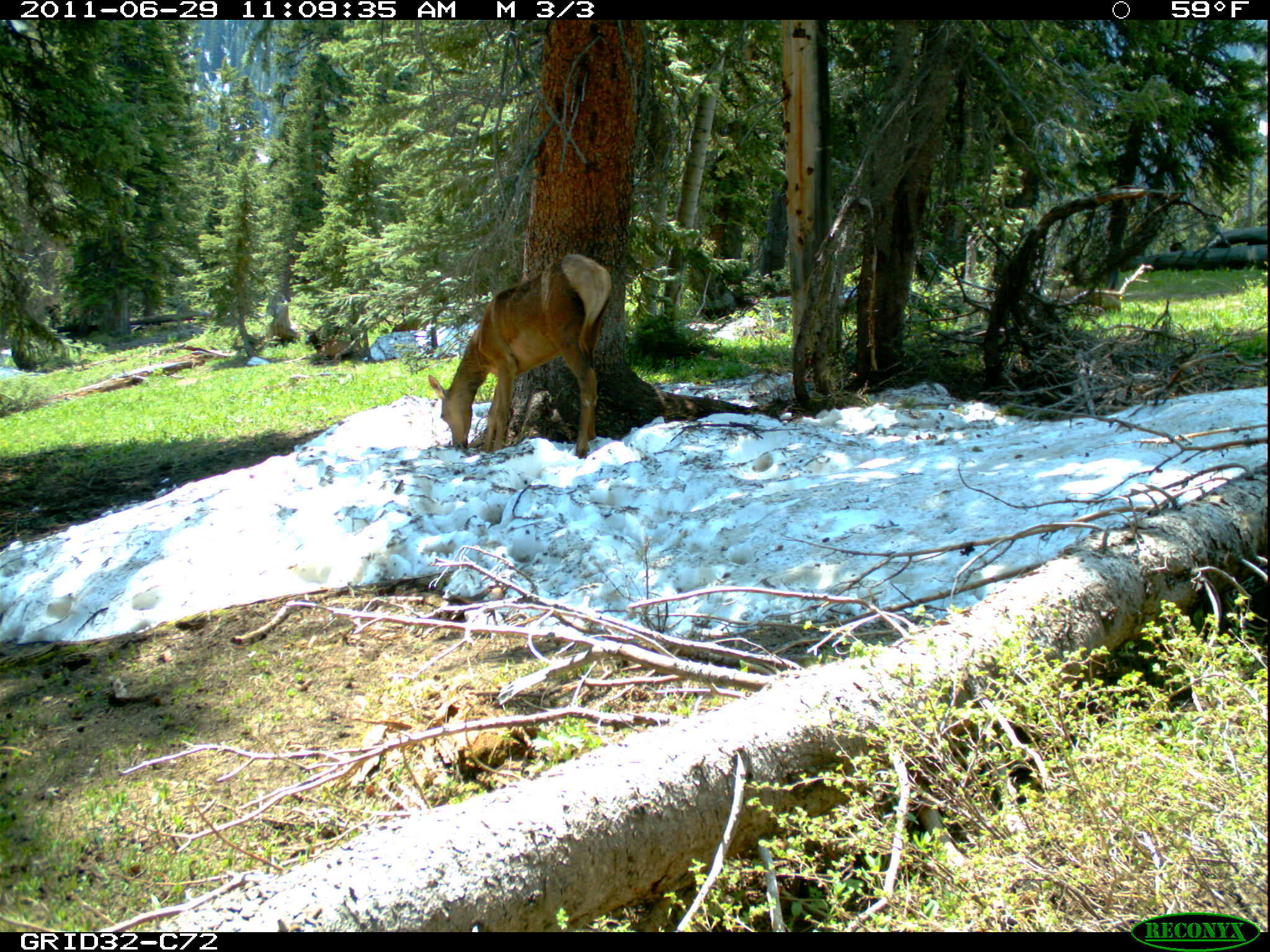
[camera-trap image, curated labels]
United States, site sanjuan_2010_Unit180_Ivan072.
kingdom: Animalia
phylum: Chordata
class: Mammalia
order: Artiodactyla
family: Cervidae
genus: Cervus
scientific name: Cervus elaphus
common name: red deer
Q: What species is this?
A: Cervus elaphus (red deer).